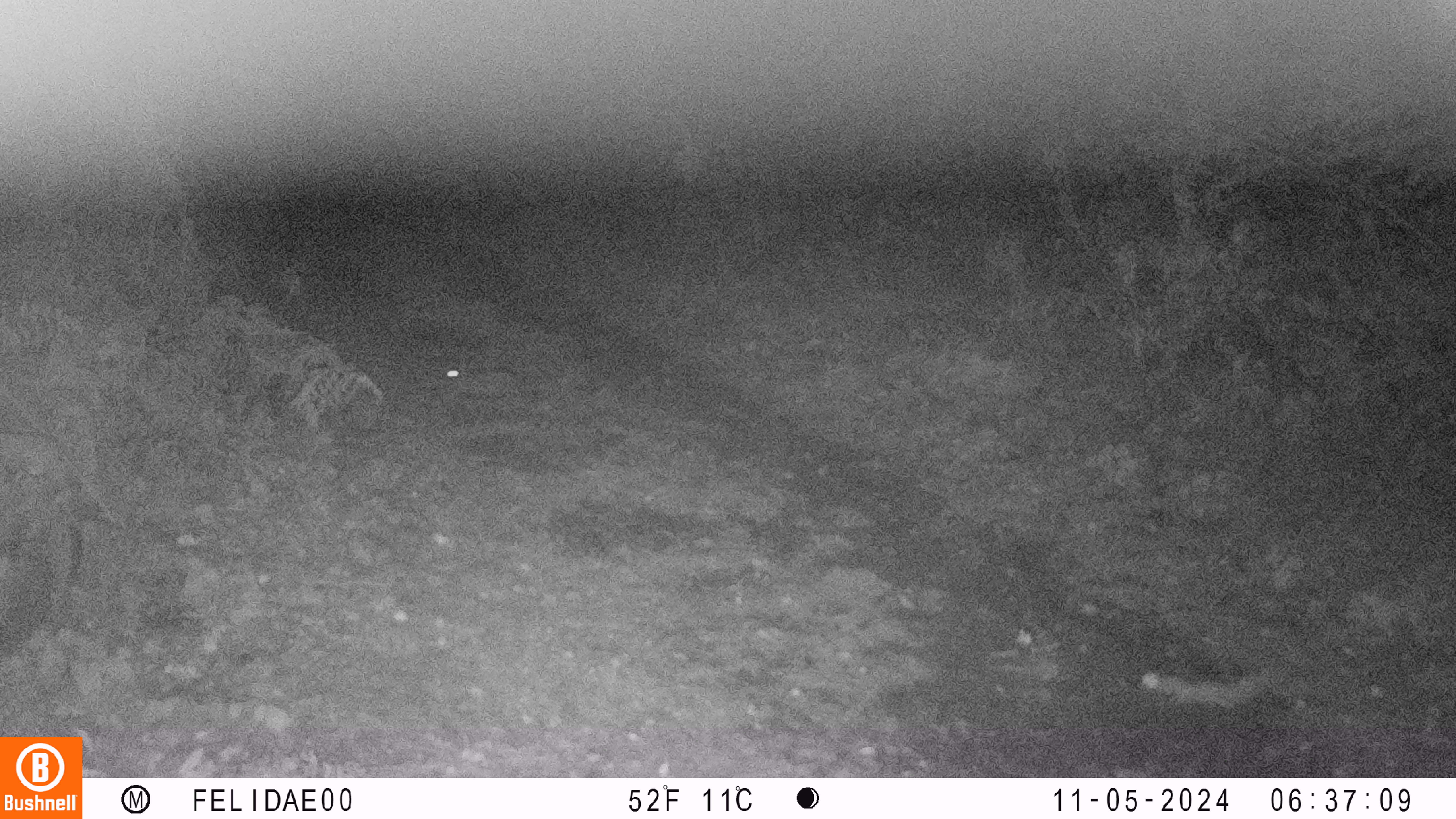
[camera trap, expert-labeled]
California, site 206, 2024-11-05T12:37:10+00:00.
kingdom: Animalia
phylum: Chordata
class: Mammalia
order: Lagomorpha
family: Leporidae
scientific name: Leporidae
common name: rabbit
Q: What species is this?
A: Rabbit (Leporidae).